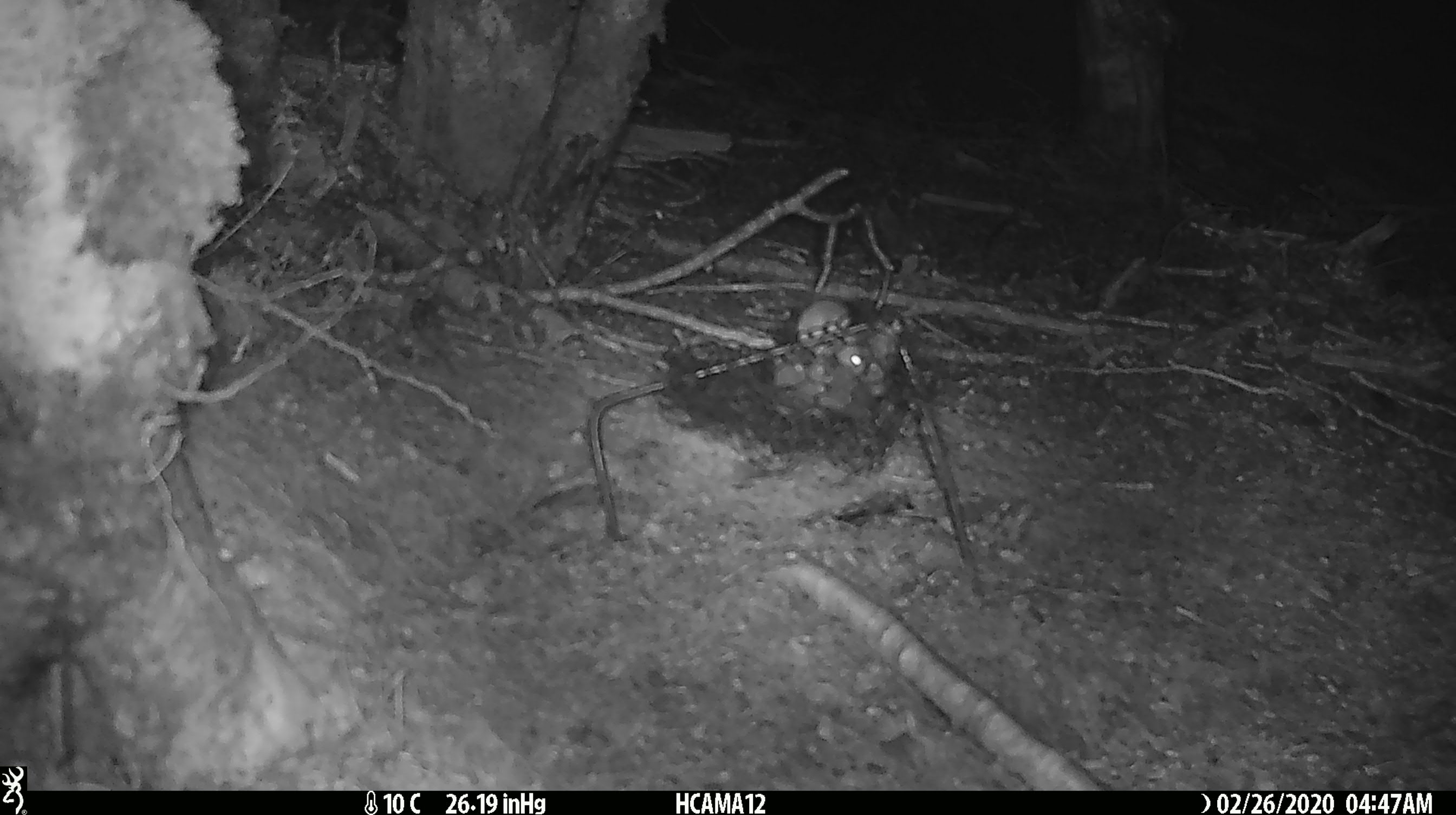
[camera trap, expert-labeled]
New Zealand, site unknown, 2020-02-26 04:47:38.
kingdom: Animalia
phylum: Chordata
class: Mammalia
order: Rodentia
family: Muridae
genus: Mus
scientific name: Mus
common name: mouse